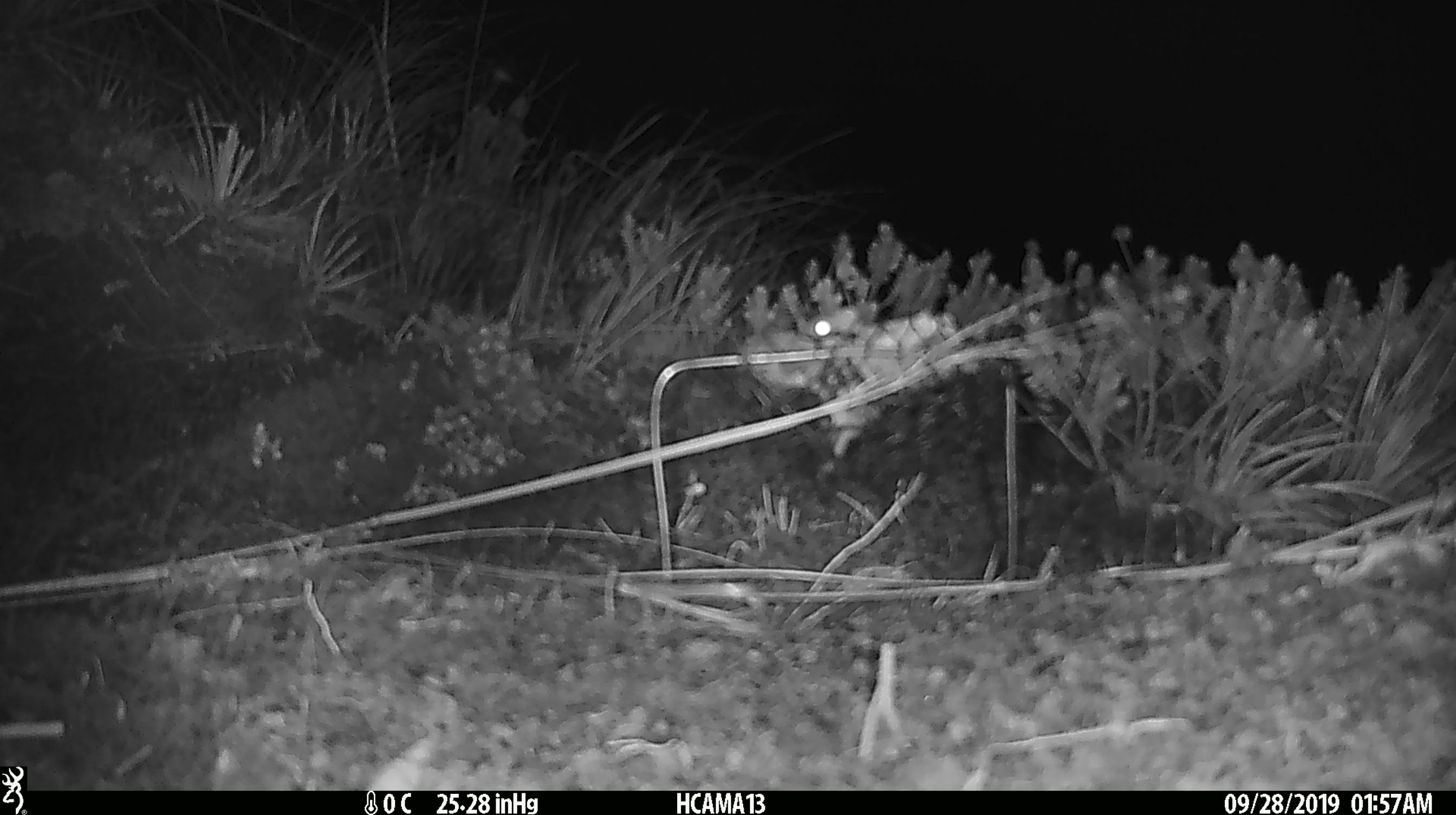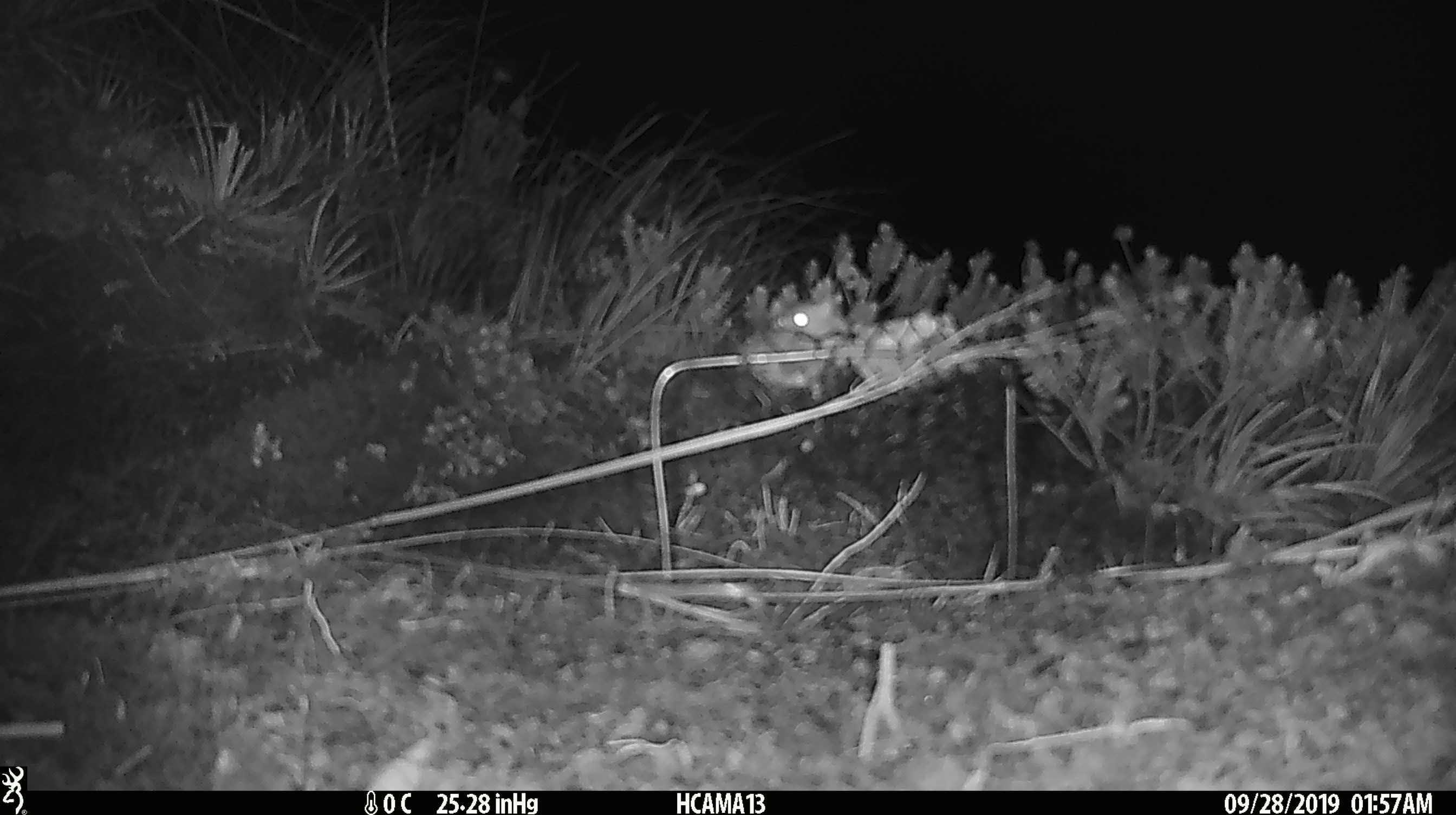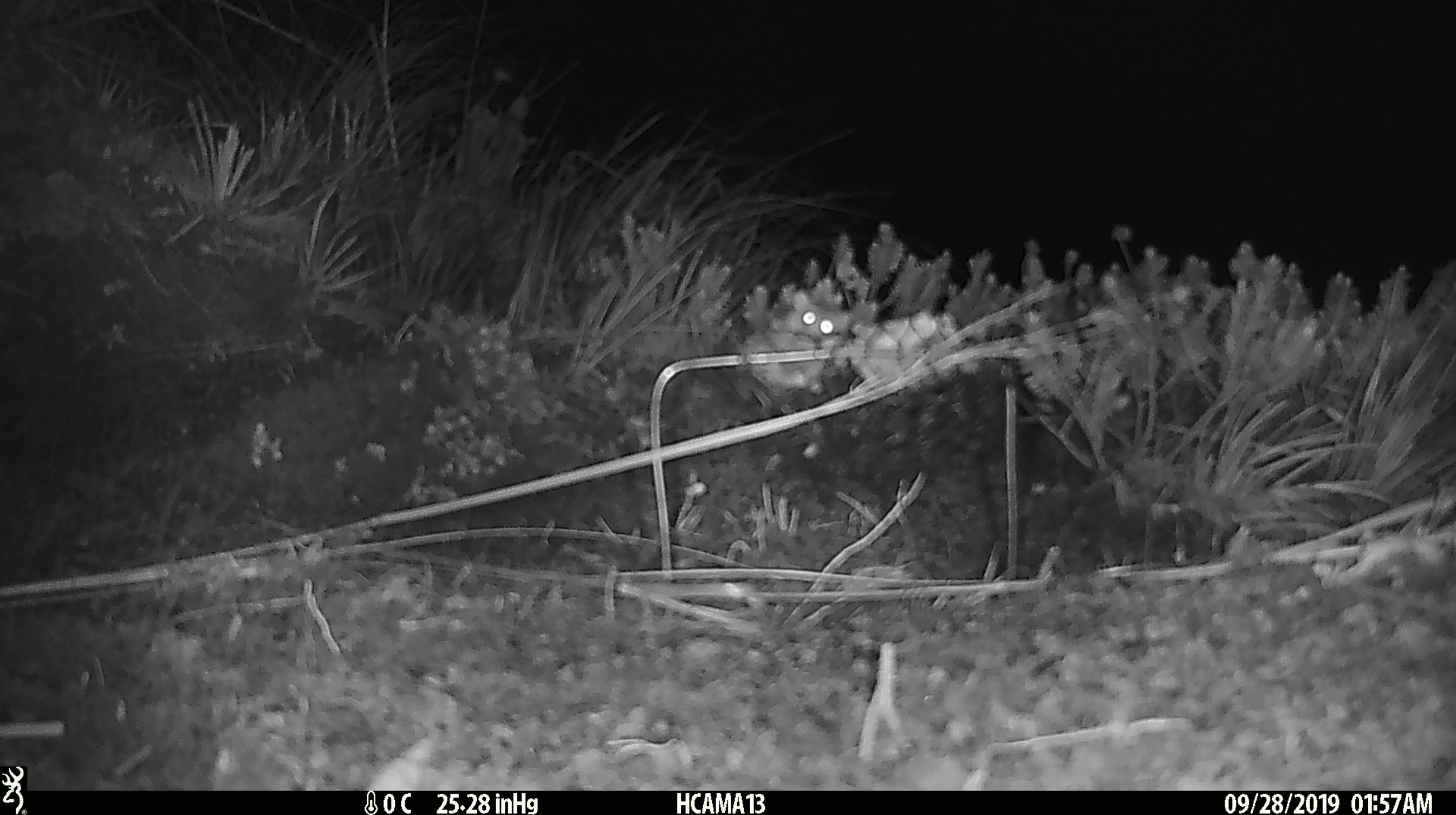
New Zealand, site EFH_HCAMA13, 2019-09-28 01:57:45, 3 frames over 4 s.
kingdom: Animalia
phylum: Chordata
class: Mammalia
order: Rodentia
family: Muridae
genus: Mus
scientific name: Mus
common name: mouse